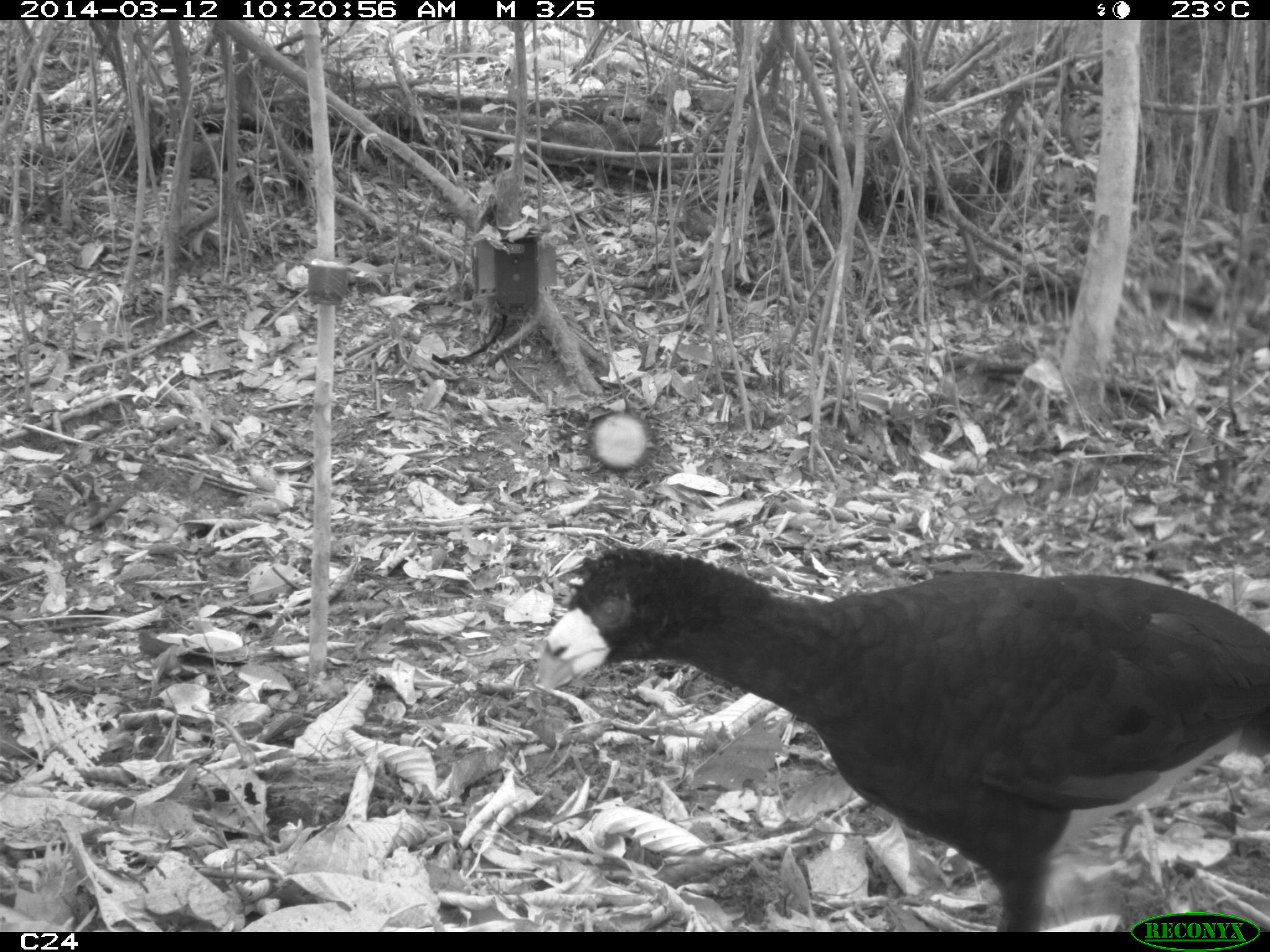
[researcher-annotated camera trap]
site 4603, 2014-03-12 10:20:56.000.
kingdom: Animalia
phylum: Chordata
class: Aves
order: Galliformes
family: Cracidae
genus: Crax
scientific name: Crax alector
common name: black curassow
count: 2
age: adult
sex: female